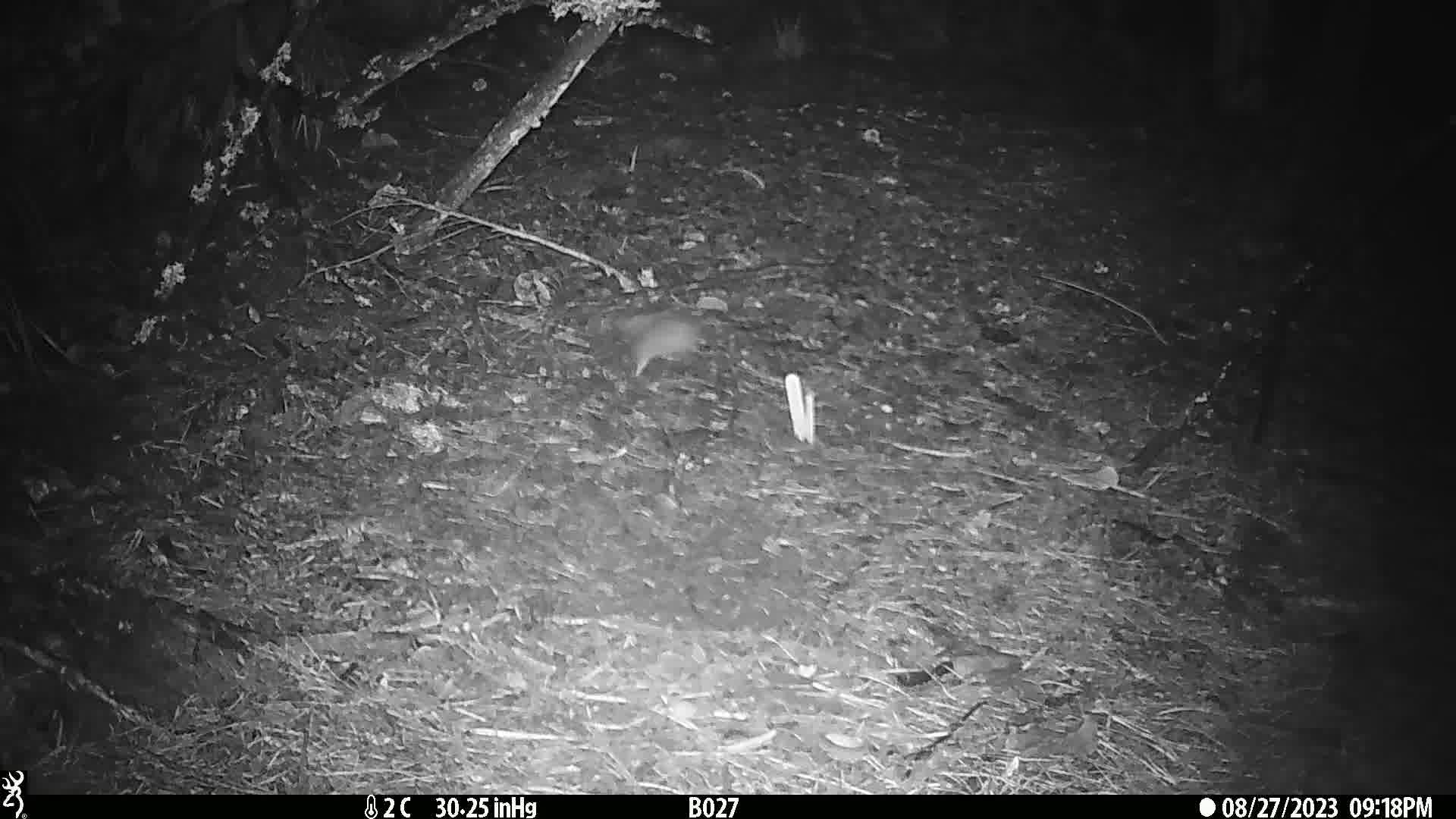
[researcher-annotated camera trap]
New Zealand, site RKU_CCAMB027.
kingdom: Animalia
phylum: Chordata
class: Mammalia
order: Rodentia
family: Muridae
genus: Rattus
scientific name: Rattus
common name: rat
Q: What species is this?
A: Rat (Rattus).